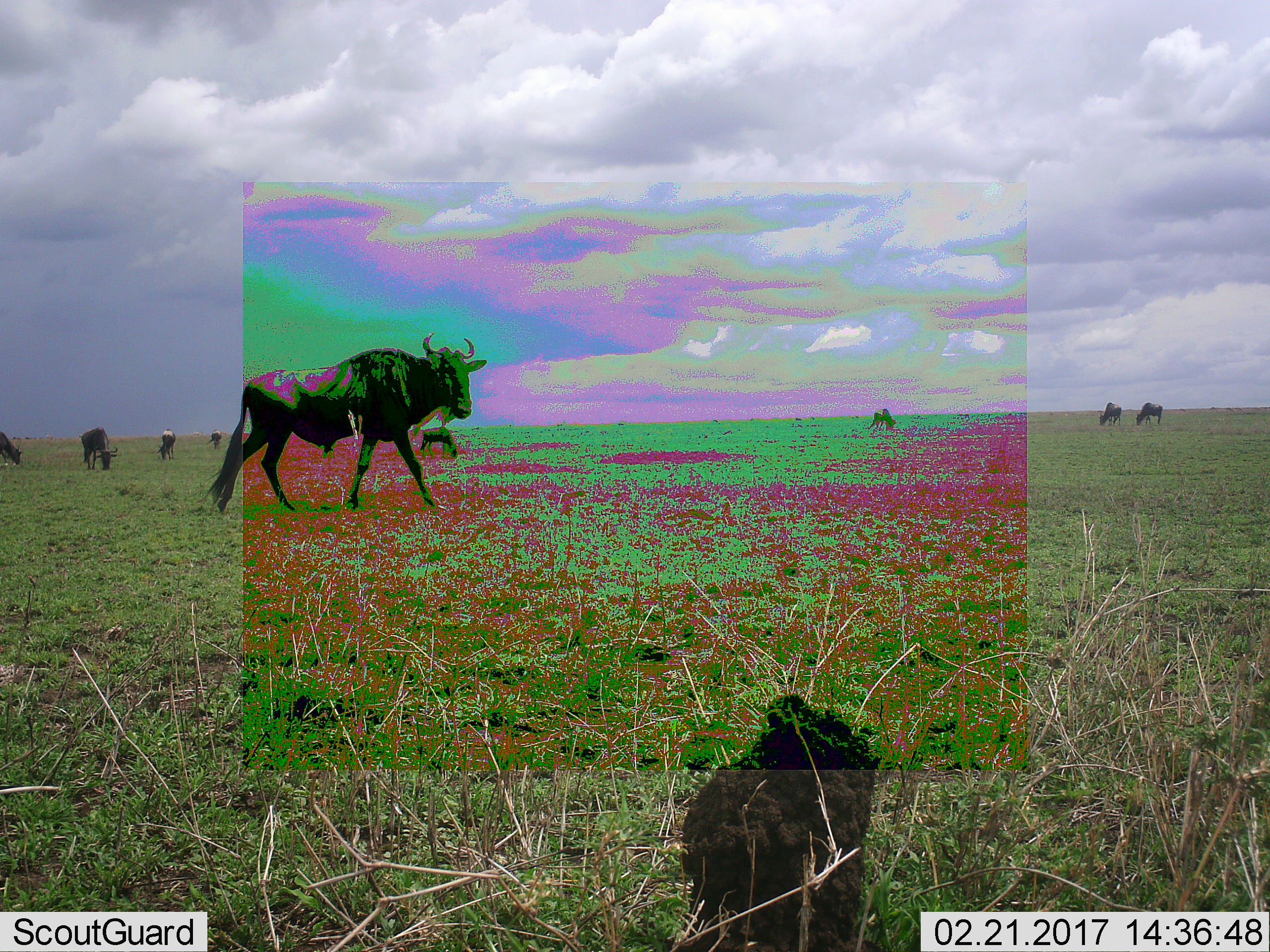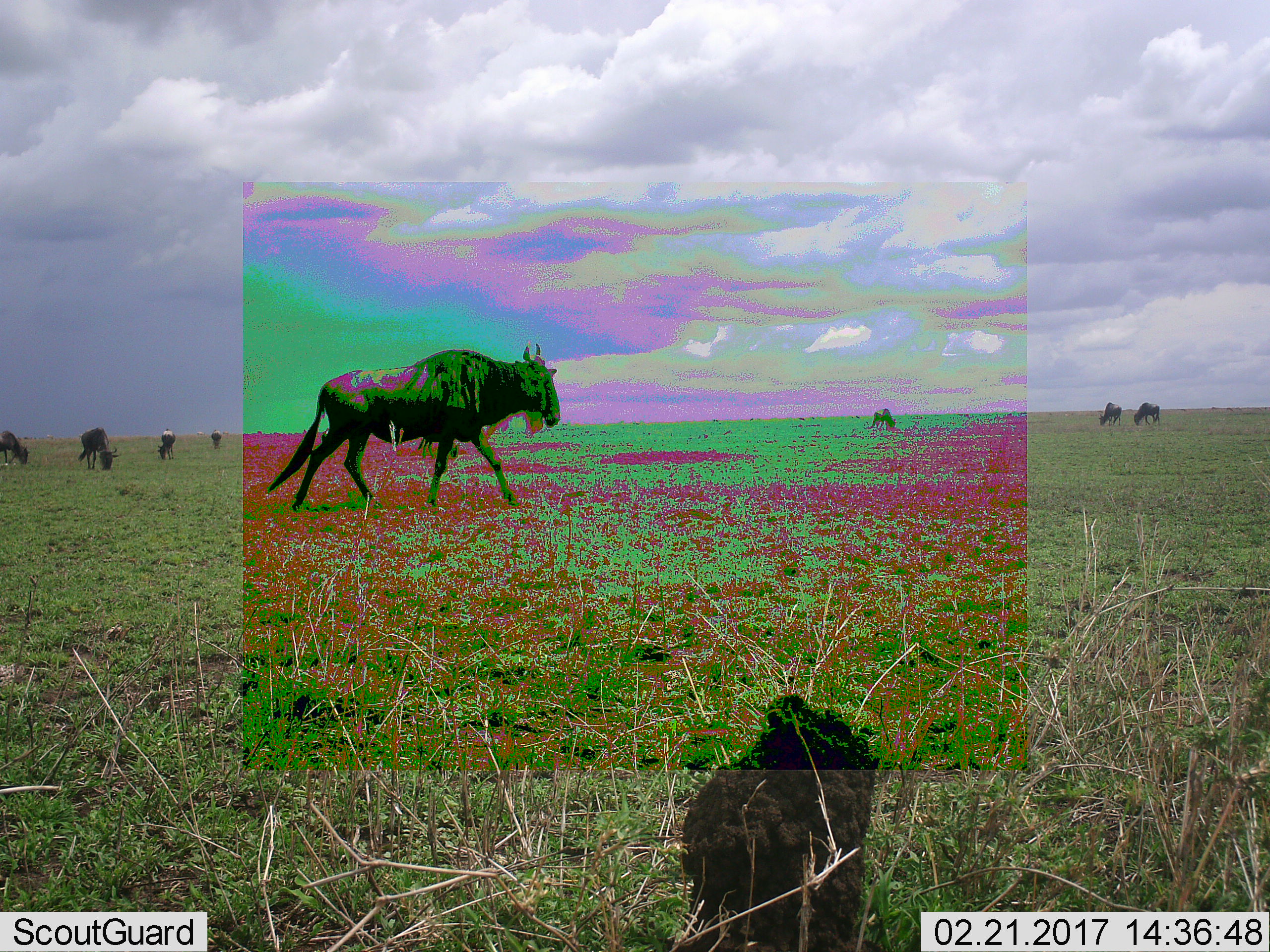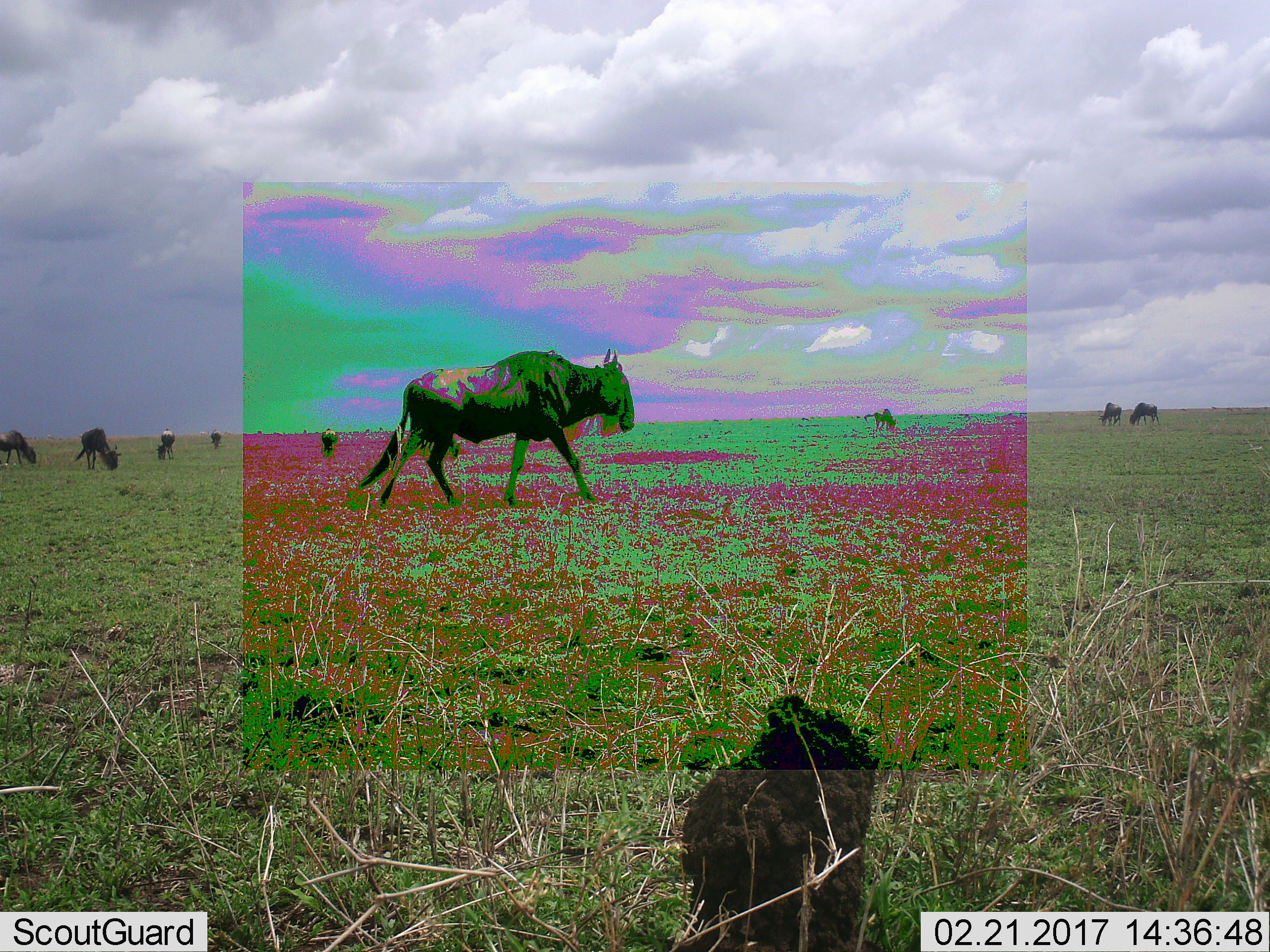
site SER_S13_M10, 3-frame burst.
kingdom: Animalia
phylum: Chordata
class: Mammalia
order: Artiodactyla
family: Bovidae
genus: Connochaetes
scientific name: Connochaetes taurinus taurinus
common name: blue wildebeest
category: wildebeestblue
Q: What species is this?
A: Wildebeestblue (blue wildebeest) (Connochaetes taurinus taurinus).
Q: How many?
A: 10.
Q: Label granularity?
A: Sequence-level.